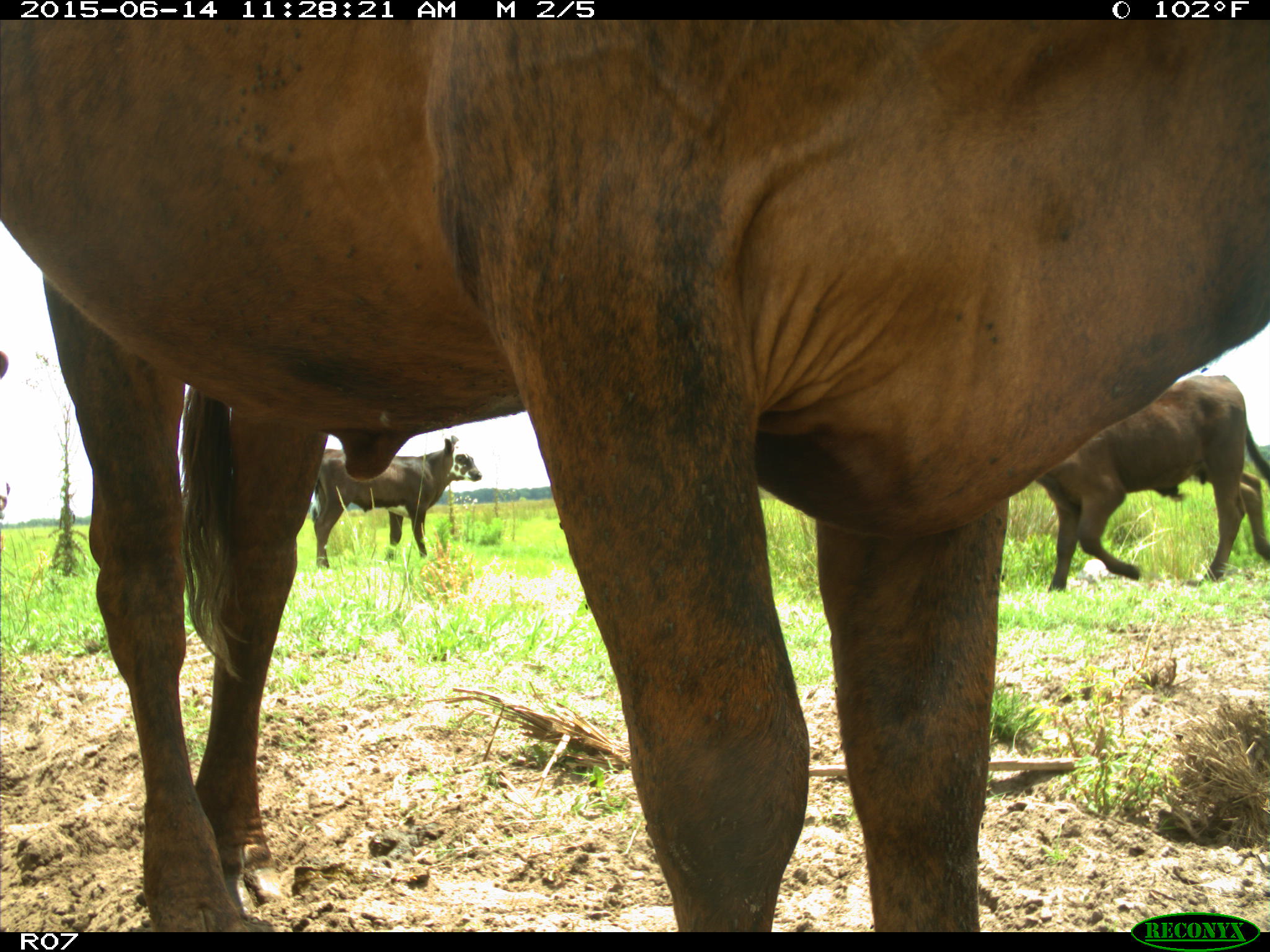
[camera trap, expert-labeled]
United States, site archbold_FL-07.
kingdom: Animalia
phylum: Chordata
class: Mammalia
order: Artiodactyla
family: Bovidae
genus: Bos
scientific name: Bos taurus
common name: domestic cow